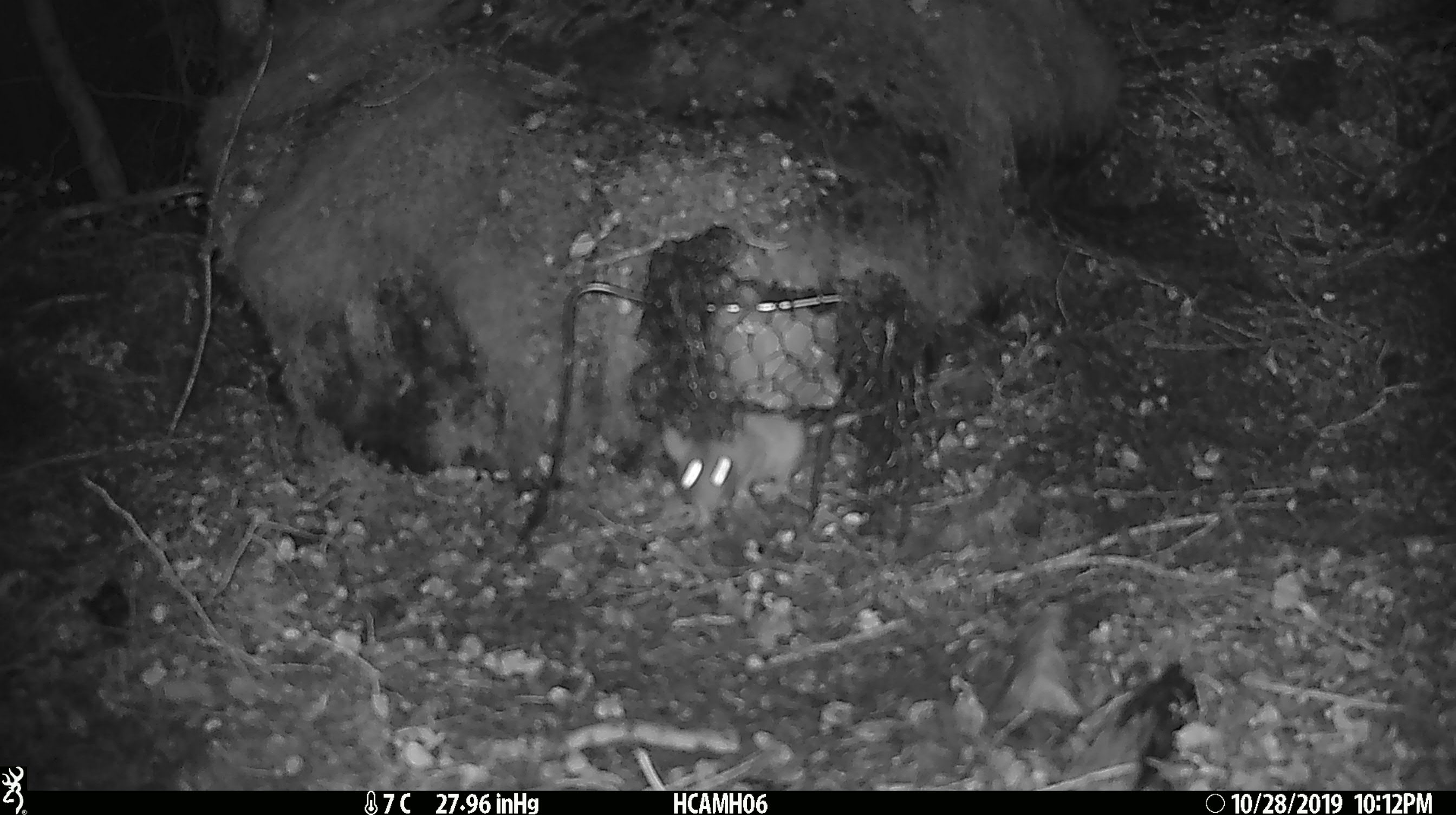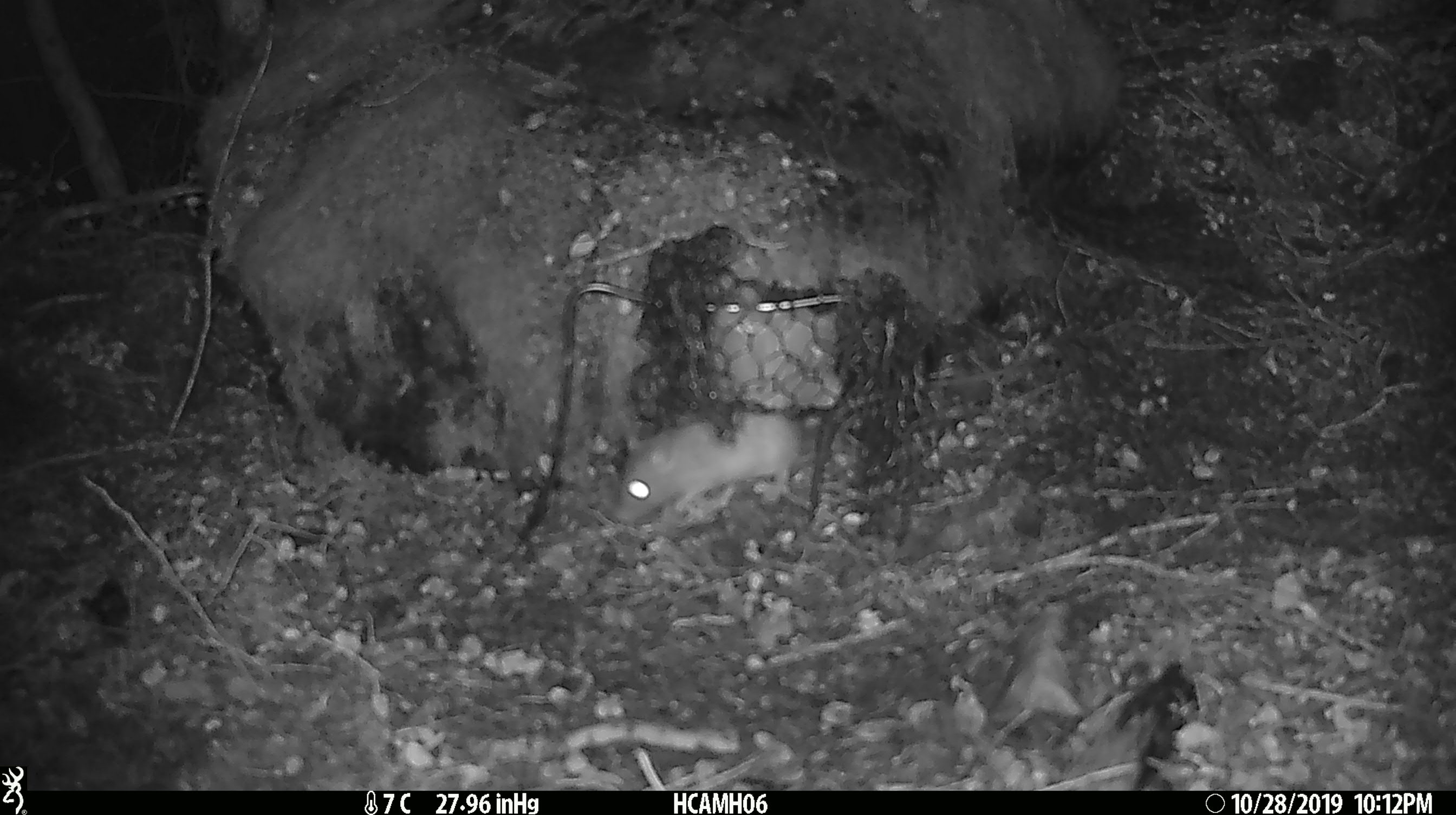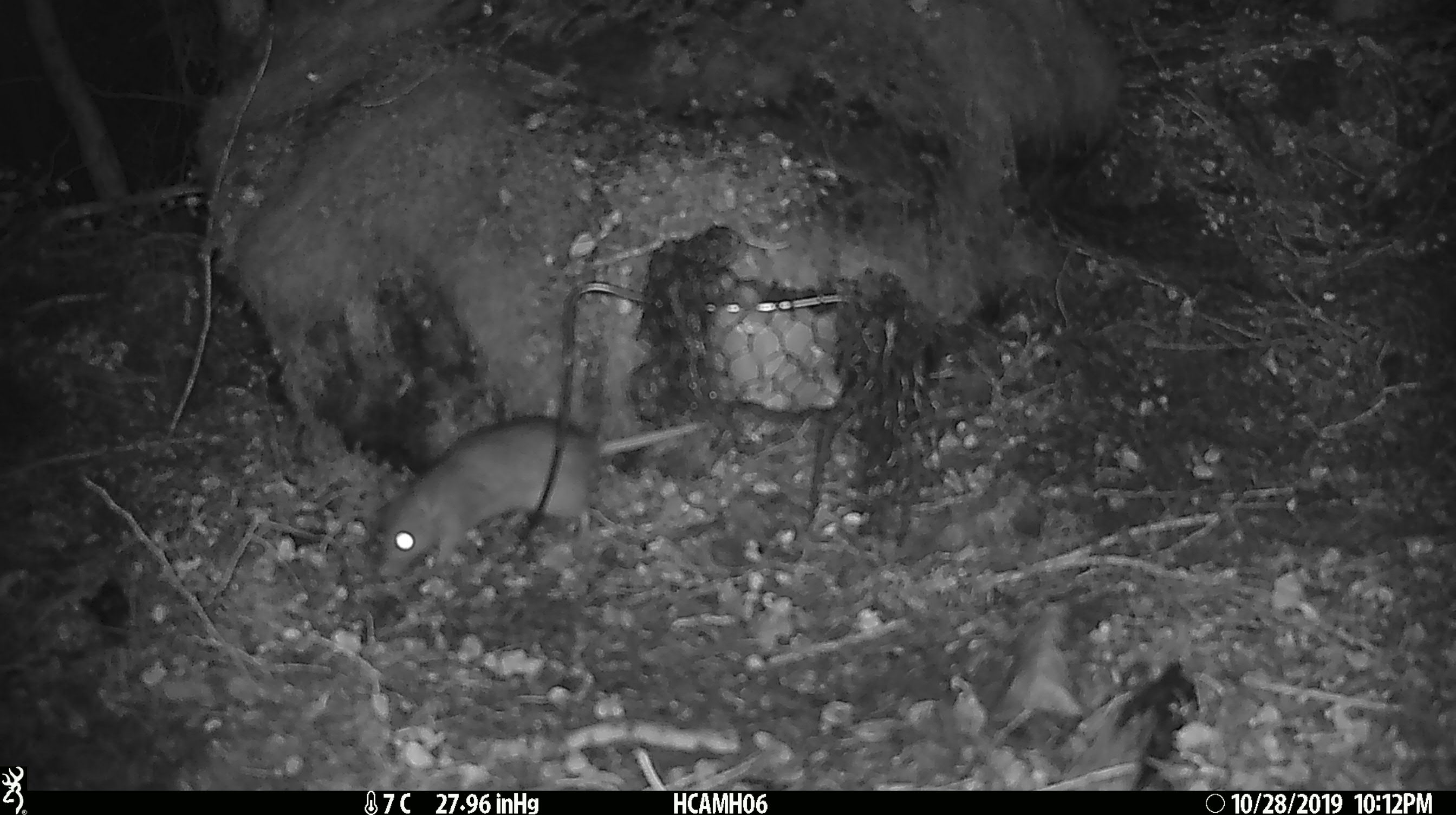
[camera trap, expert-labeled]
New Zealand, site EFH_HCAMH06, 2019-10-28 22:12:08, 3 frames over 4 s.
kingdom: Animalia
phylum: Chordata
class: Mammalia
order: Rodentia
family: Muridae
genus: Rattus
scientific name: Rattus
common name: rat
Rat (Rattus).